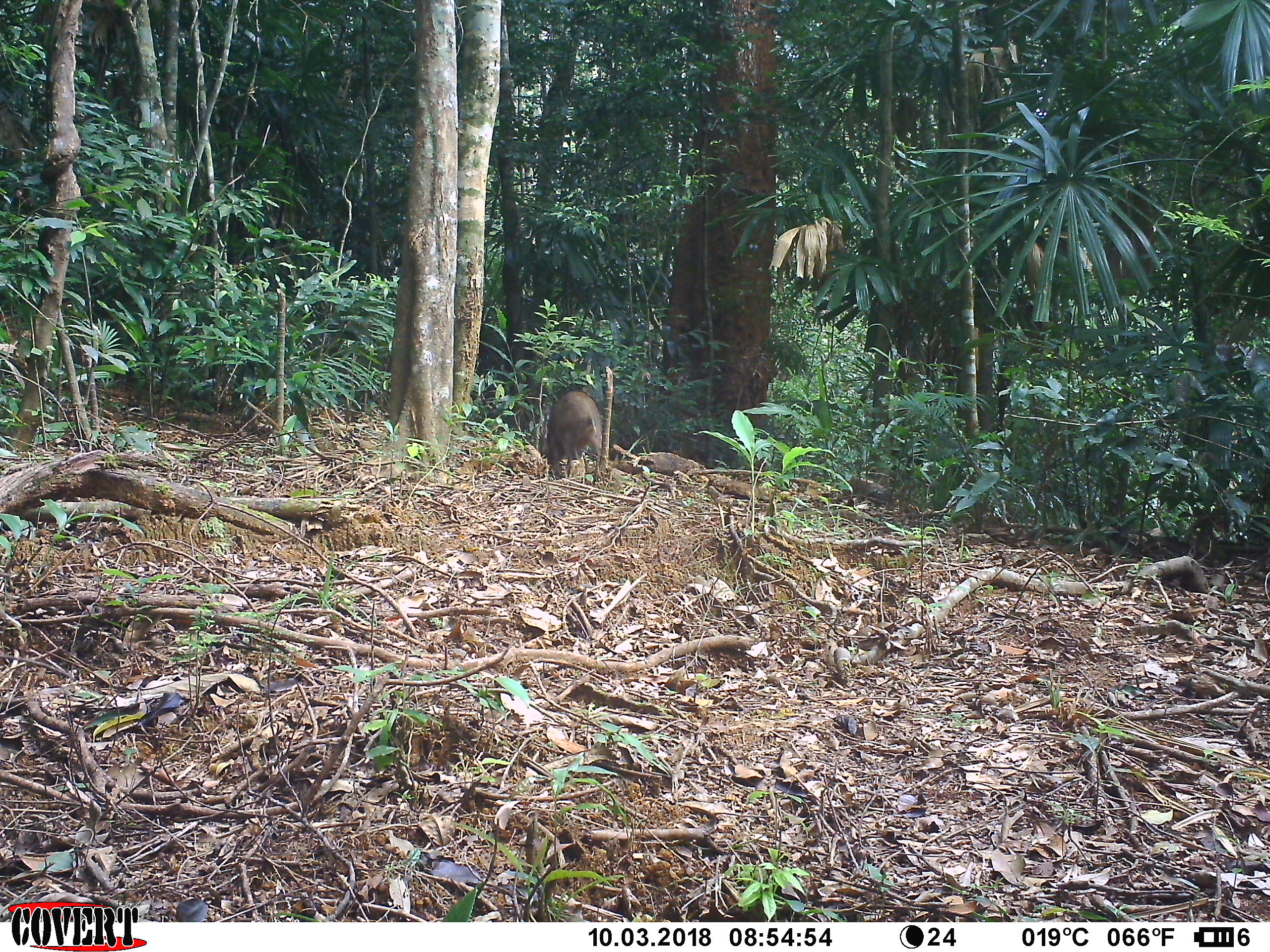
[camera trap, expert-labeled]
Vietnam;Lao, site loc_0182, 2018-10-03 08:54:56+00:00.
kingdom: Animalia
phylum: Chordata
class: Mammalia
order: Artiodactyla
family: Suidae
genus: Sus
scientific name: Sus scrofa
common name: eurasian wild pig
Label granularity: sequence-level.